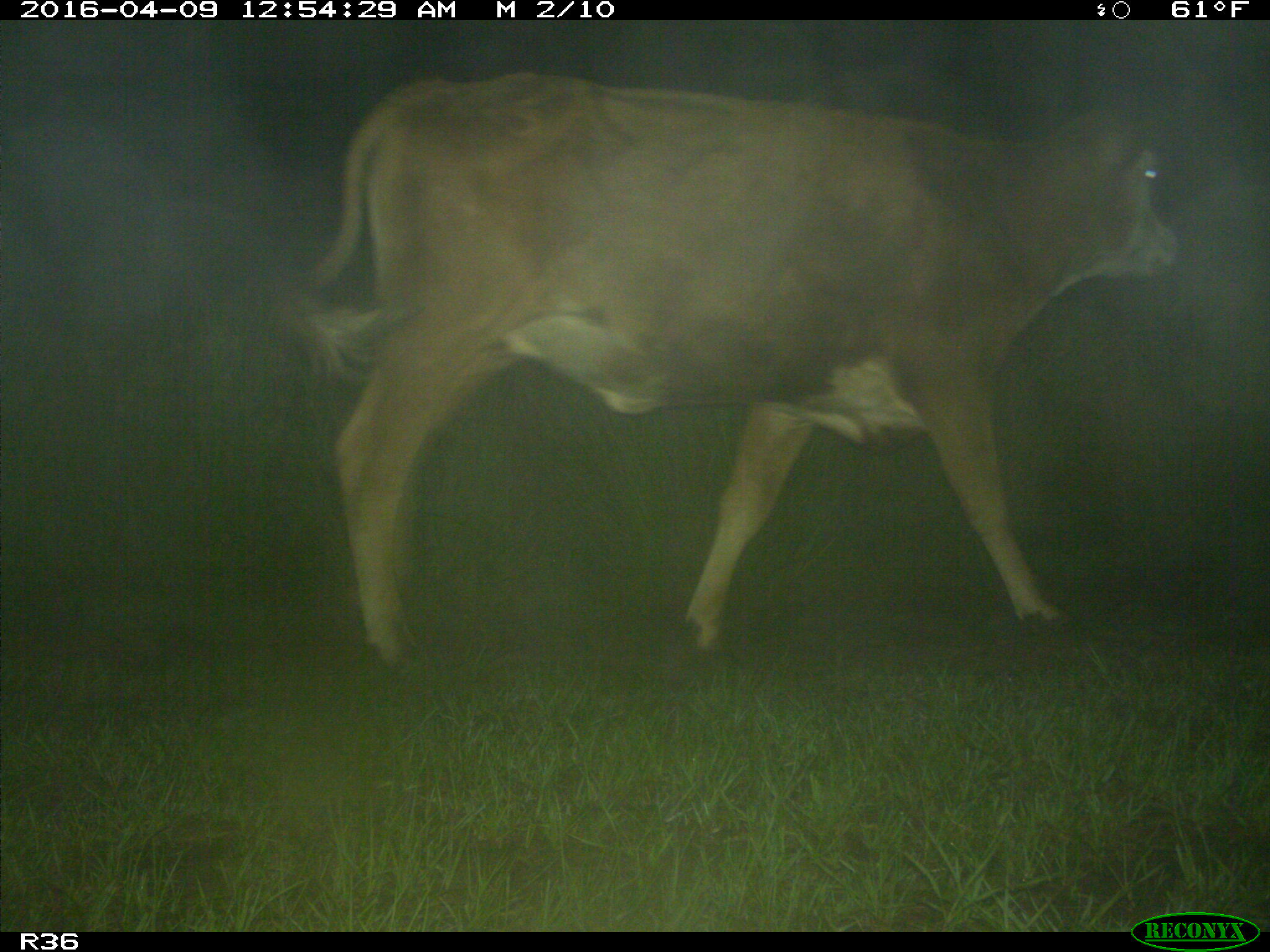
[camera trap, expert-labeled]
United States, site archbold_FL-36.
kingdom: Animalia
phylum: Chordata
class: Mammalia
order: Artiodactyla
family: Bovidae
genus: Bos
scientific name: Bos taurus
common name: domestic cow